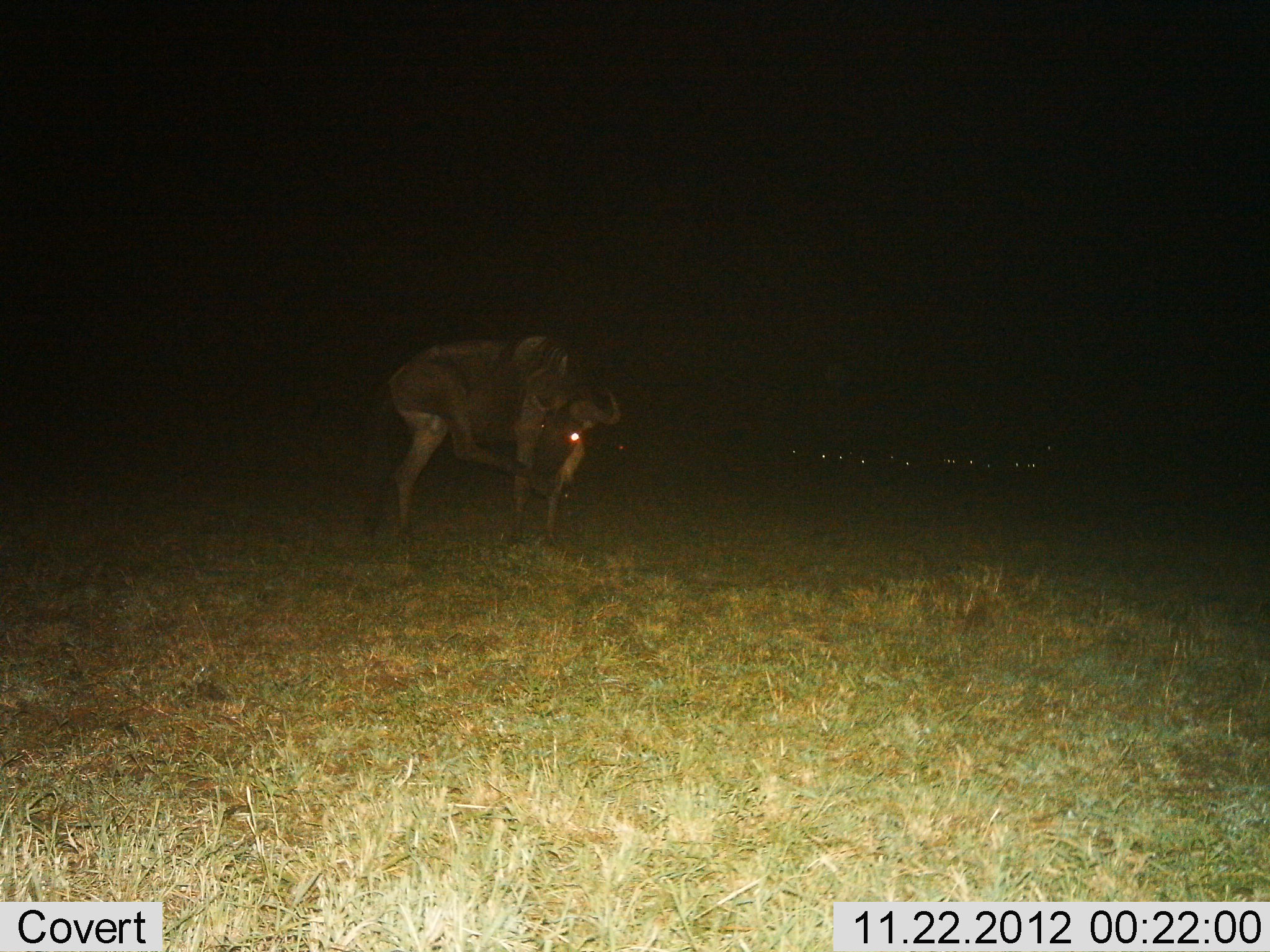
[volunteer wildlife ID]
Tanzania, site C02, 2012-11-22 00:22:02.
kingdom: Animalia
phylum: Chordata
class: Mammalia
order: Artiodactyla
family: Bovidae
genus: Connochaetes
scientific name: Connochaetes taurinus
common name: blue wildebeest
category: wildebeest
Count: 1.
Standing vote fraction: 75%.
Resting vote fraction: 8%.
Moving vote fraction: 8%.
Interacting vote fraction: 8%.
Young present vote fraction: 0%.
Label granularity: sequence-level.